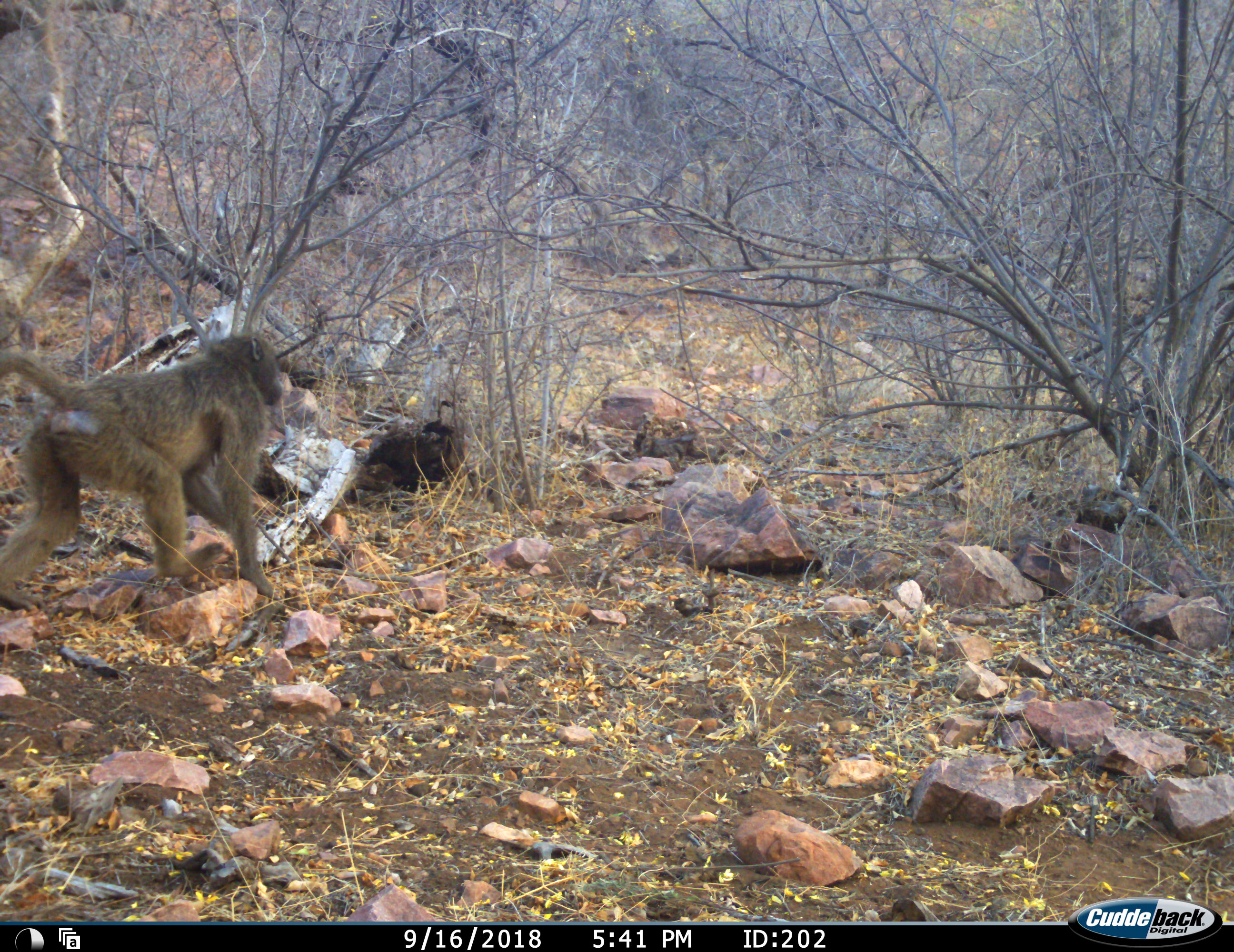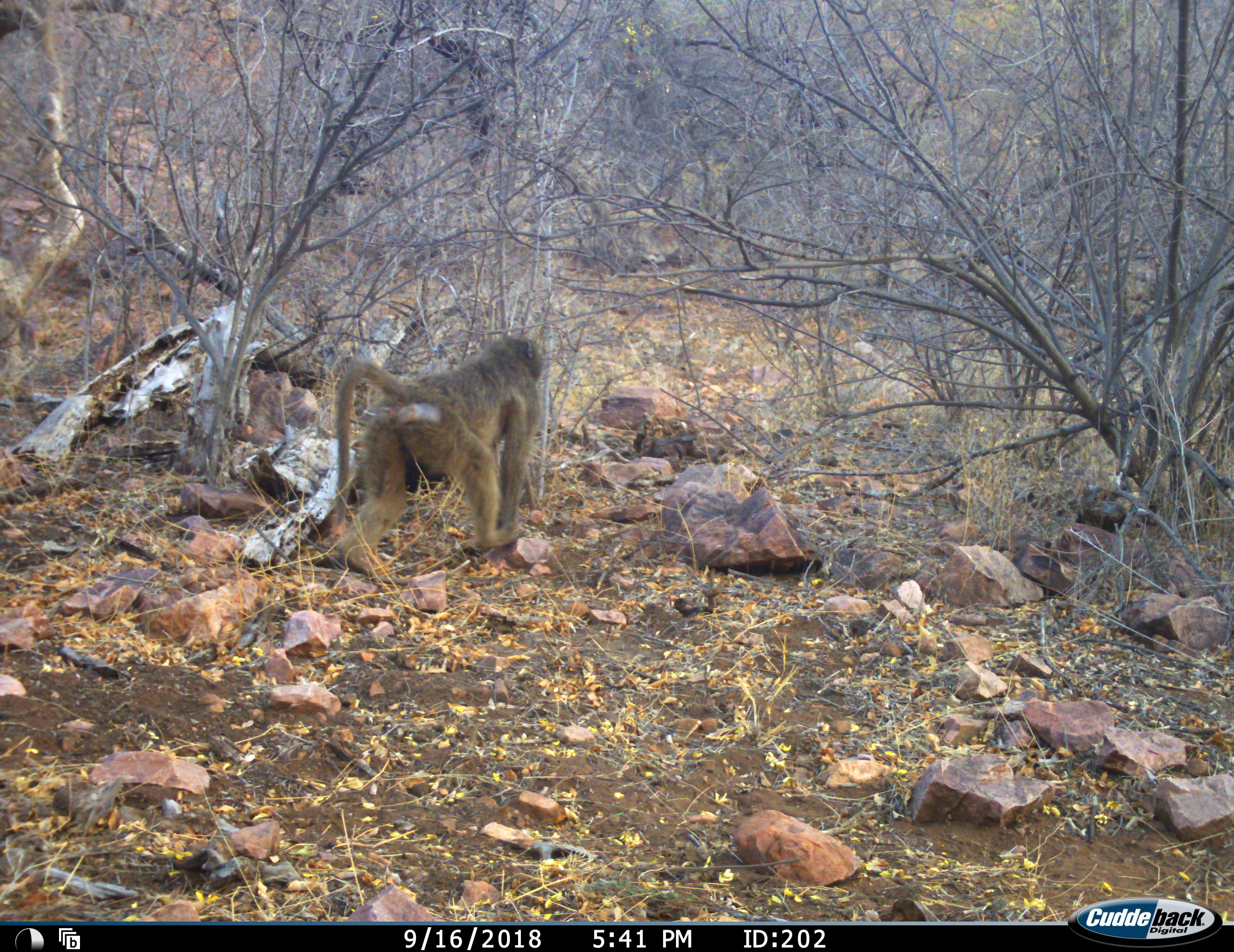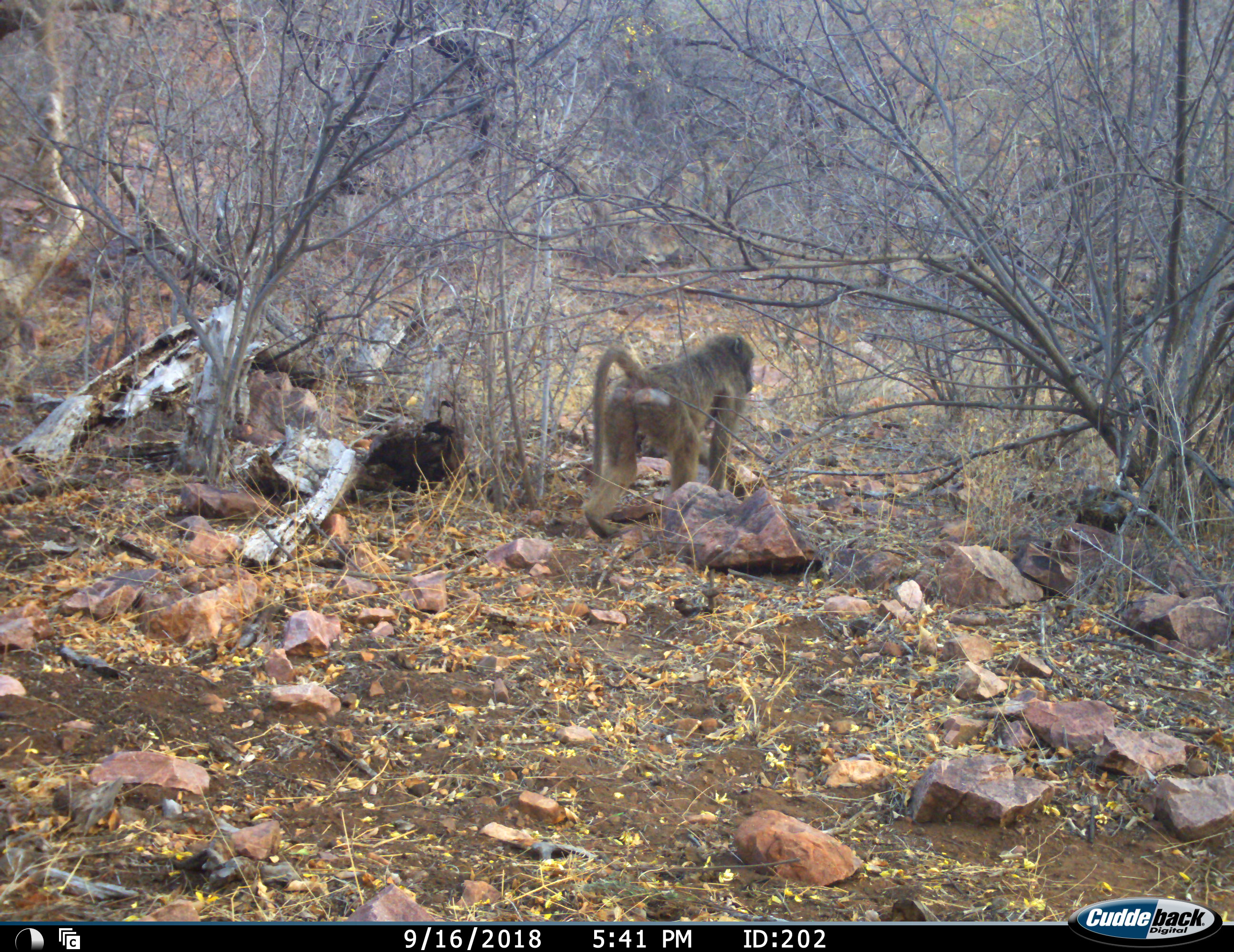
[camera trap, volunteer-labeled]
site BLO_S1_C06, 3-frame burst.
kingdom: Animalia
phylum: Chordata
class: Mammalia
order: Primates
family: Cercopithecidae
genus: Papio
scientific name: Papio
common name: baboon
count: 1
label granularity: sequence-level